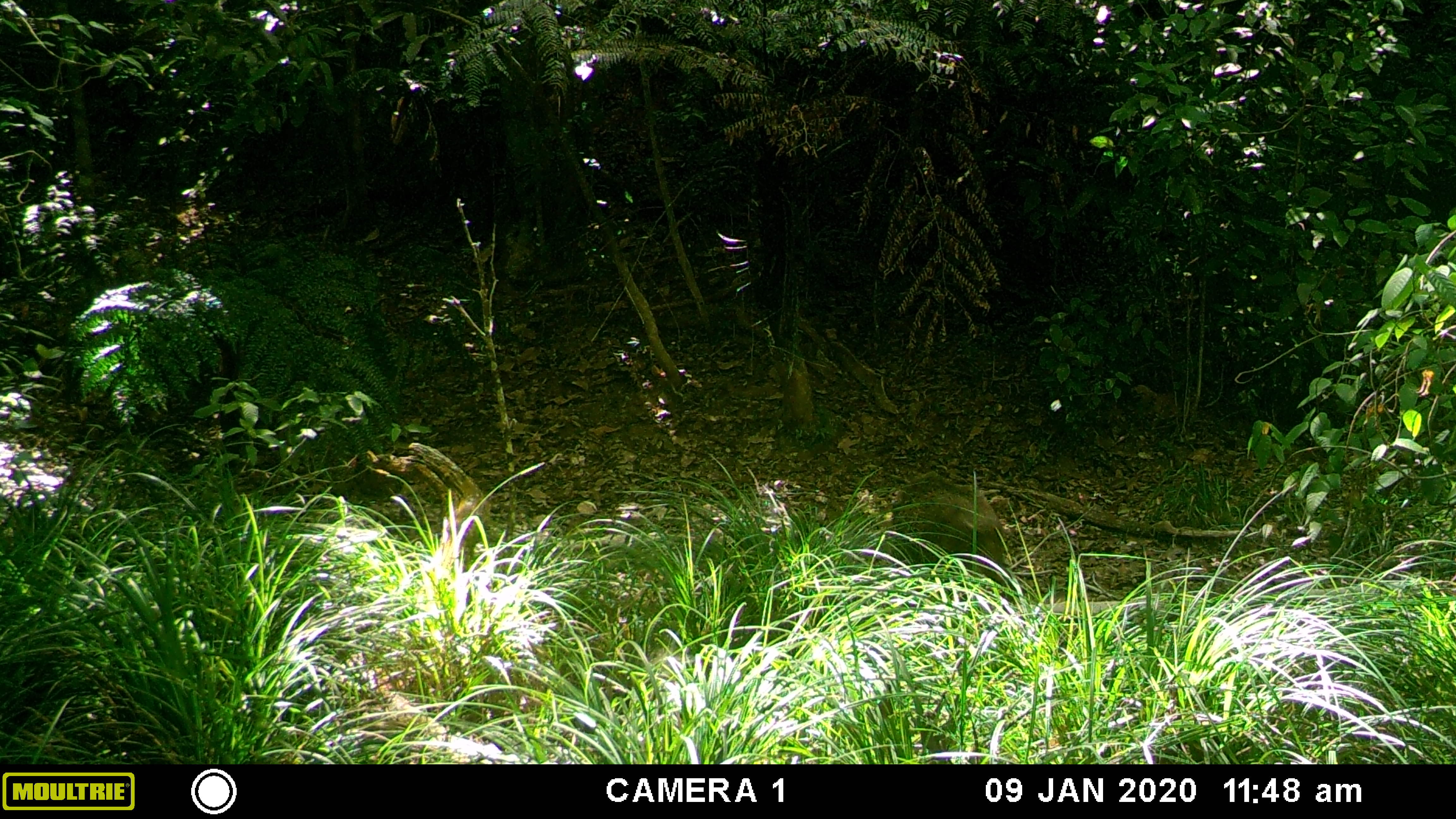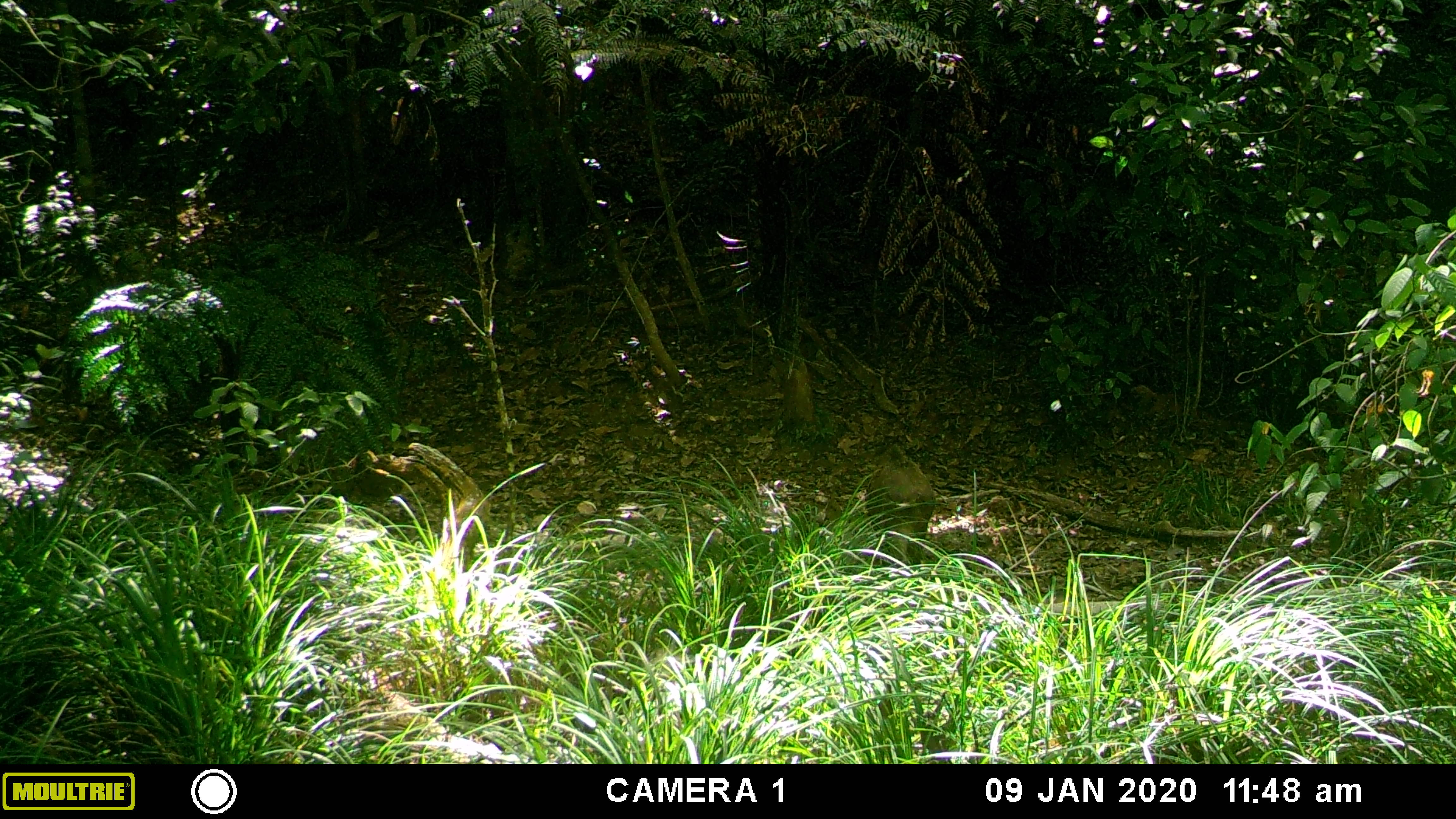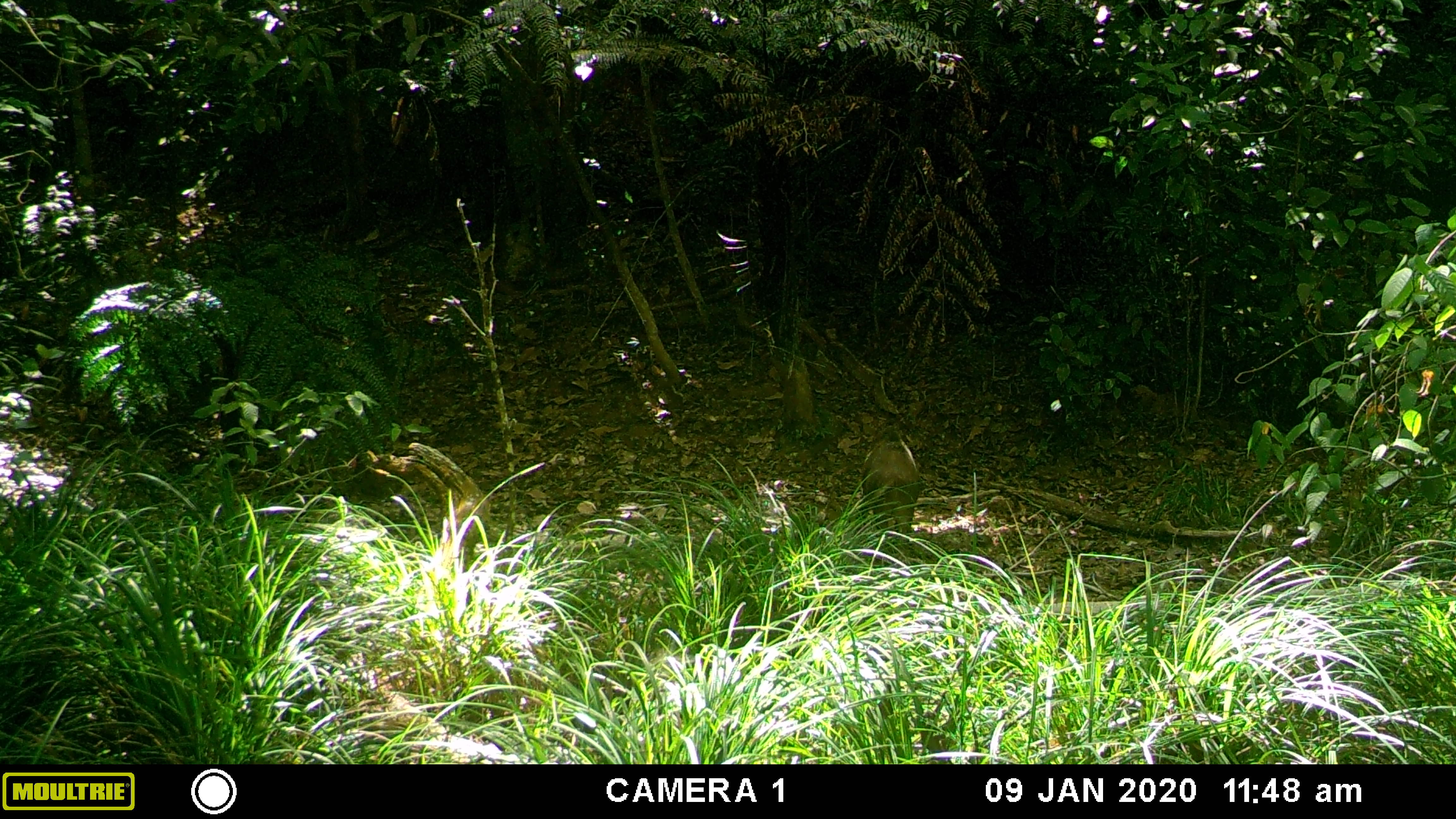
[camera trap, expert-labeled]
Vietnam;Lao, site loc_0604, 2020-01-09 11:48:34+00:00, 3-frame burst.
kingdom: Animalia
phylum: Chordata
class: Mammalia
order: Artiodactyla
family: Suidae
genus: Sus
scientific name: Sus scrofa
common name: eurasian wild pig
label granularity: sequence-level